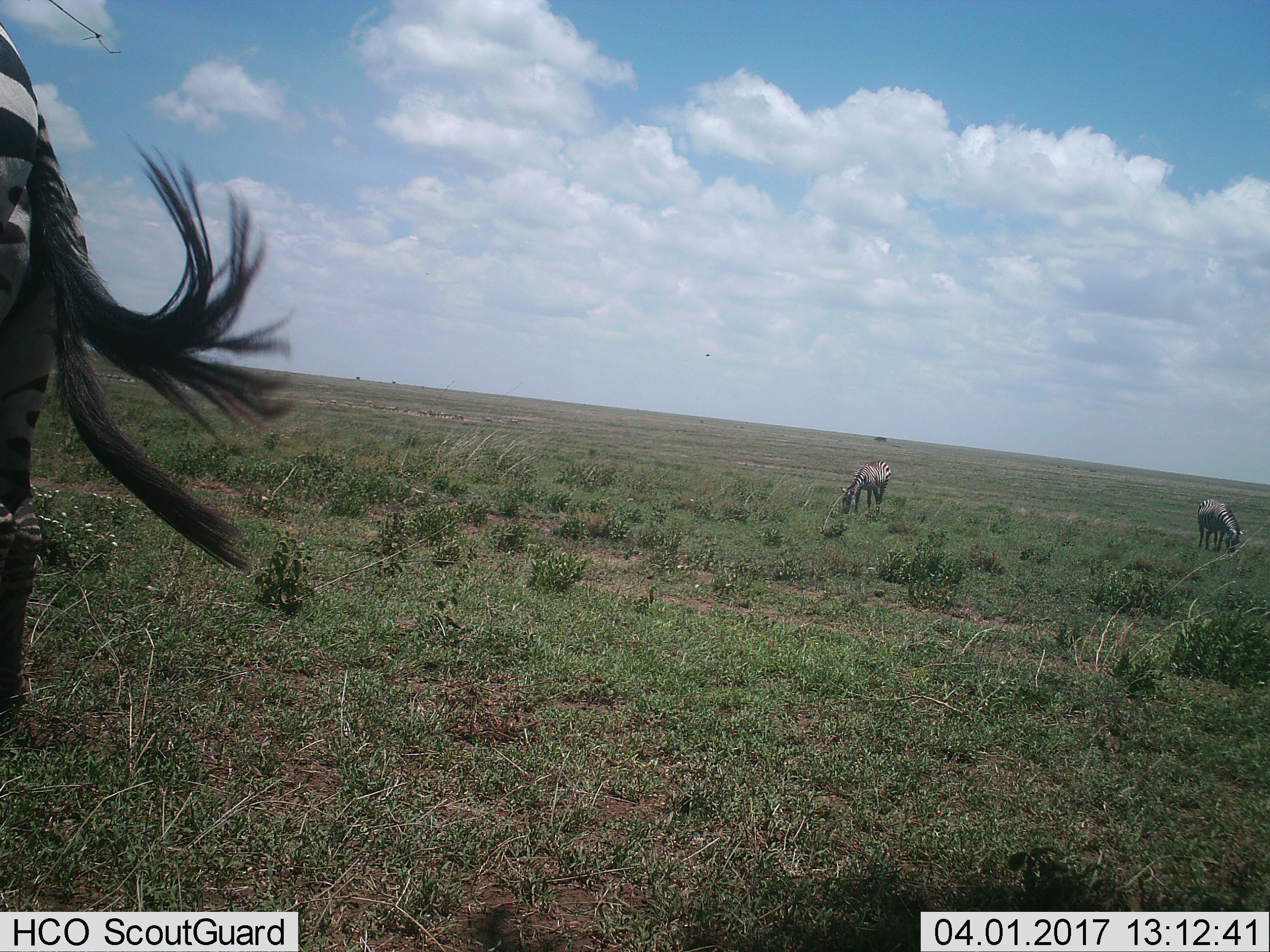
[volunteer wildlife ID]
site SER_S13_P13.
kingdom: Animalia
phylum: Chordata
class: Mammalia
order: Perissodactyla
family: Equidae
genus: Equus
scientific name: Equus quagga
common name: plains zebra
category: zebraplains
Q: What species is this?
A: Zebraplains (plains zebra) (Equus quagga).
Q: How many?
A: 3.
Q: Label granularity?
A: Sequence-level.